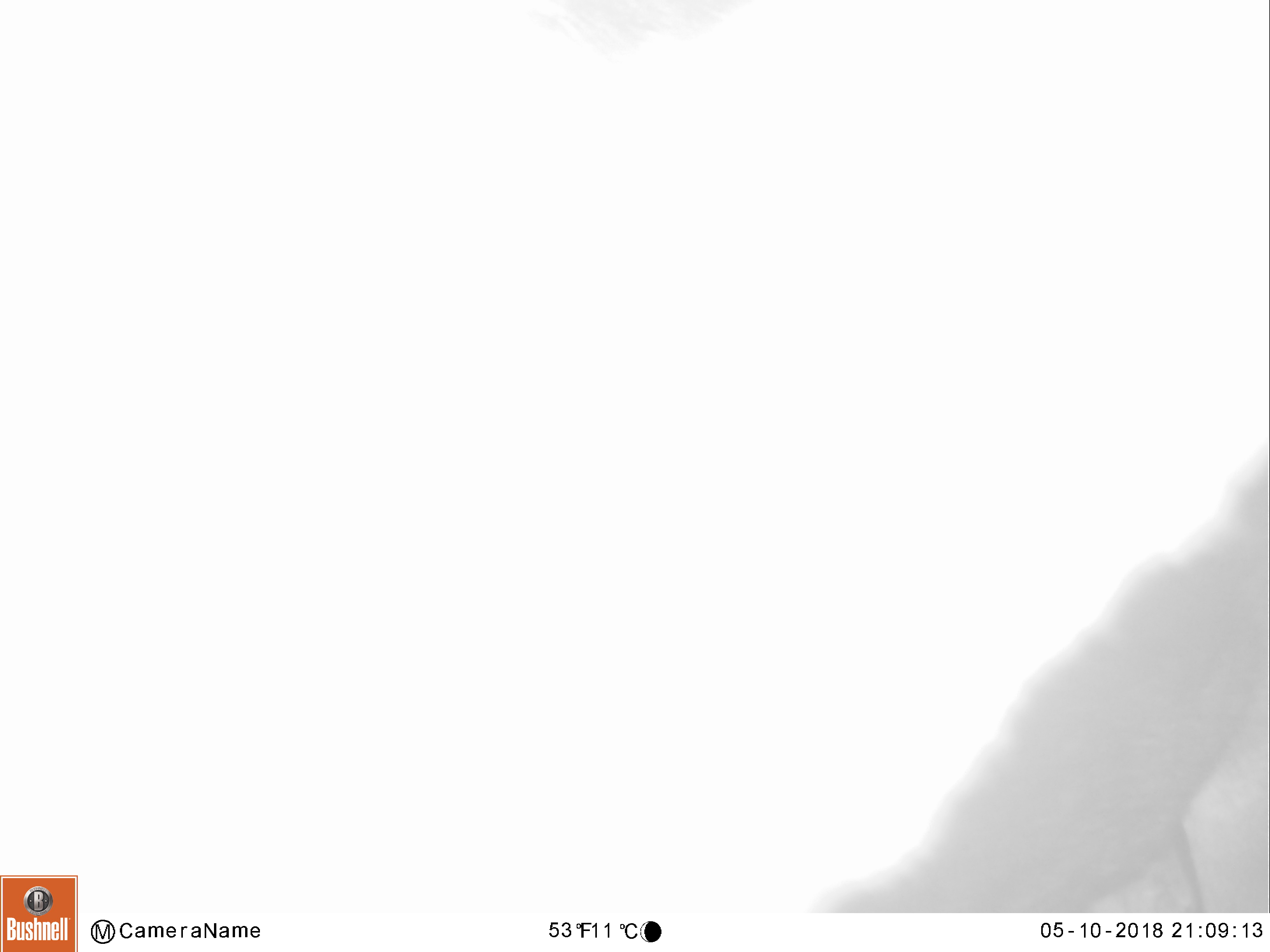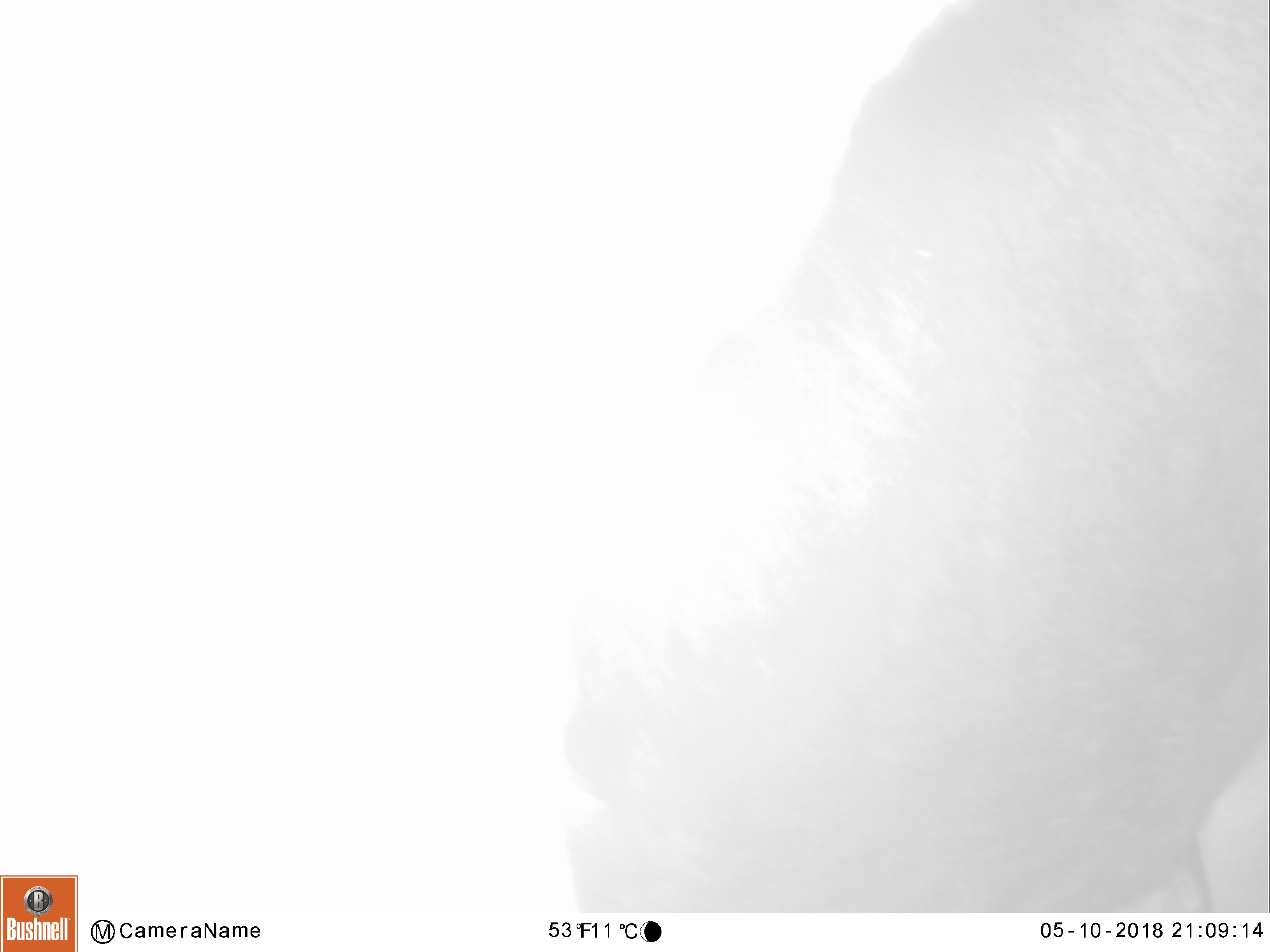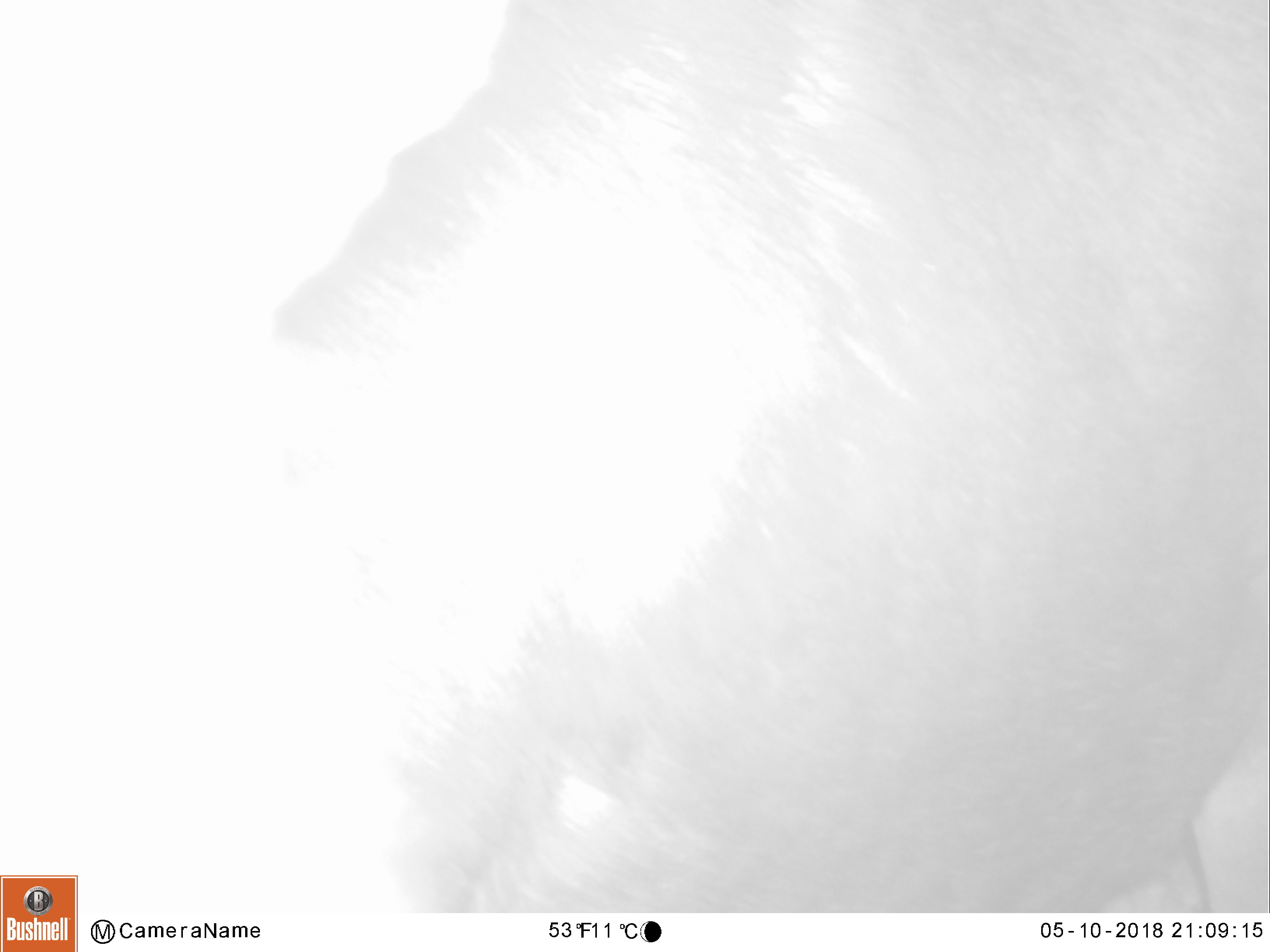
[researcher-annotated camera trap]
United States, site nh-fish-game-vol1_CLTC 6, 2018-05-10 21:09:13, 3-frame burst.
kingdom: Animalia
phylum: Chordata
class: Mammalia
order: Artiodactyla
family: Cervidae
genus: Alces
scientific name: Alces alces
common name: moose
Moose (Alces alces).